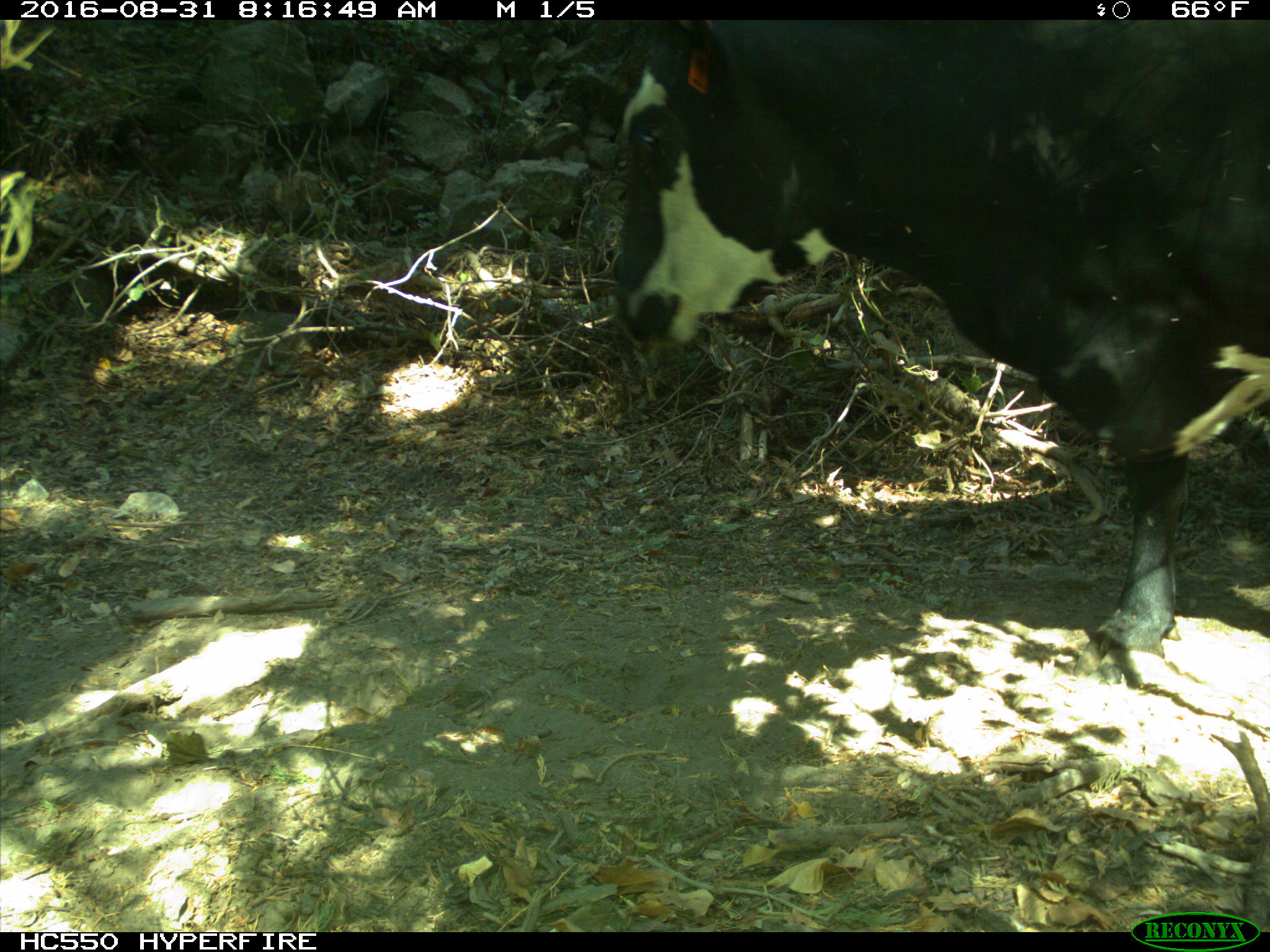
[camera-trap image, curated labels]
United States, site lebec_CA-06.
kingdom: Animalia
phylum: Chordata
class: Mammalia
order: Artiodactyla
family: Bovidae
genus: Bos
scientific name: Bos taurus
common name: domestic cow